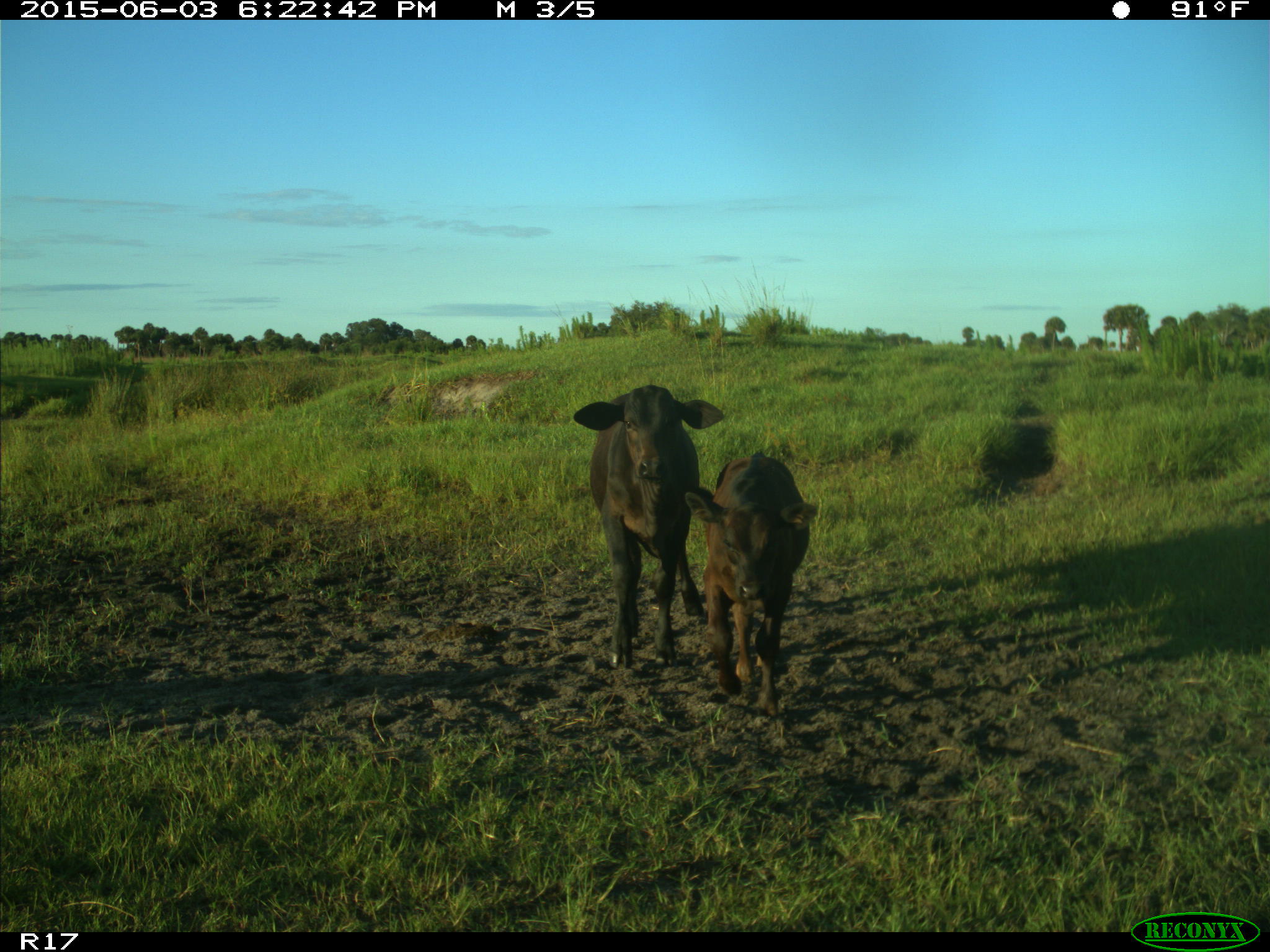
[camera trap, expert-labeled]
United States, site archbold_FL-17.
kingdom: Animalia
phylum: Chordata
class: Mammalia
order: Artiodactyla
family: Bovidae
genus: Bos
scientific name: Bos taurus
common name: domestic cow